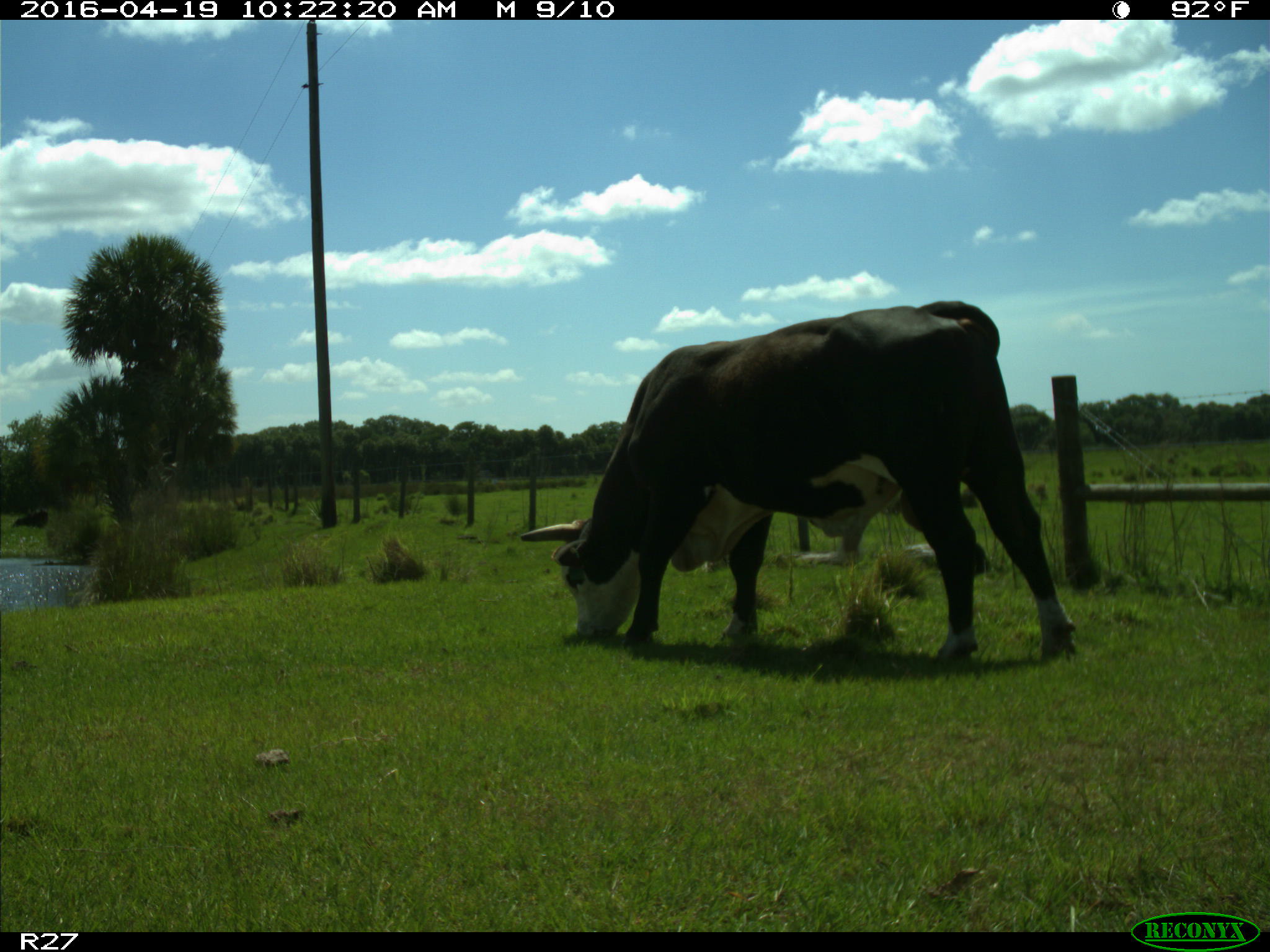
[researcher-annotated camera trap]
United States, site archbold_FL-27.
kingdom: Animalia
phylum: Chordata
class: Mammalia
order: Artiodactyla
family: Bovidae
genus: Bos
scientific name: Bos taurus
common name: domestic cow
Bos taurus (domestic cow).